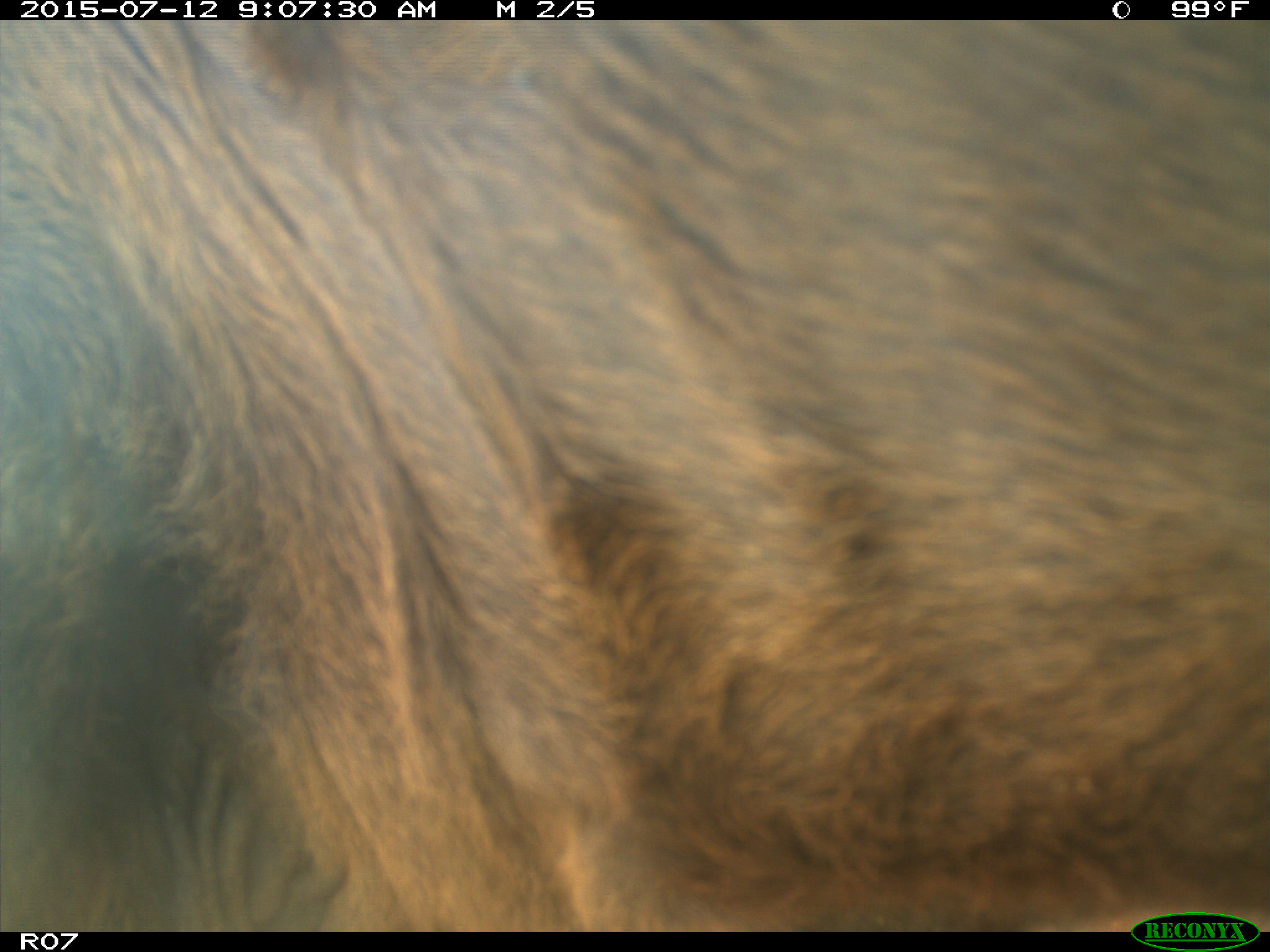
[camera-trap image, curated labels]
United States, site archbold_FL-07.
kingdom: Animalia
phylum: Chordata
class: Mammalia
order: Artiodactyla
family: Bovidae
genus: Bos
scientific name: Bos taurus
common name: domestic cow